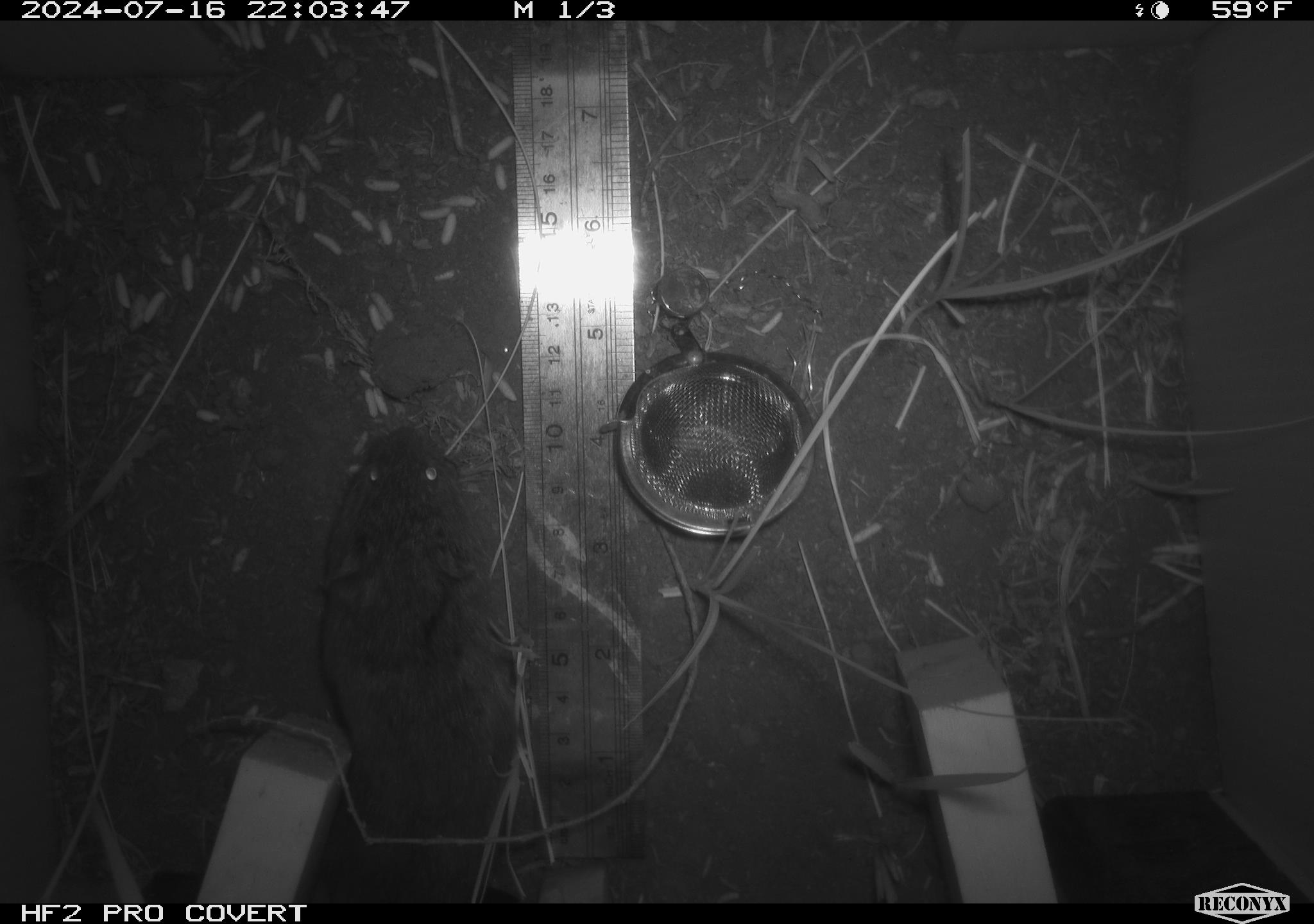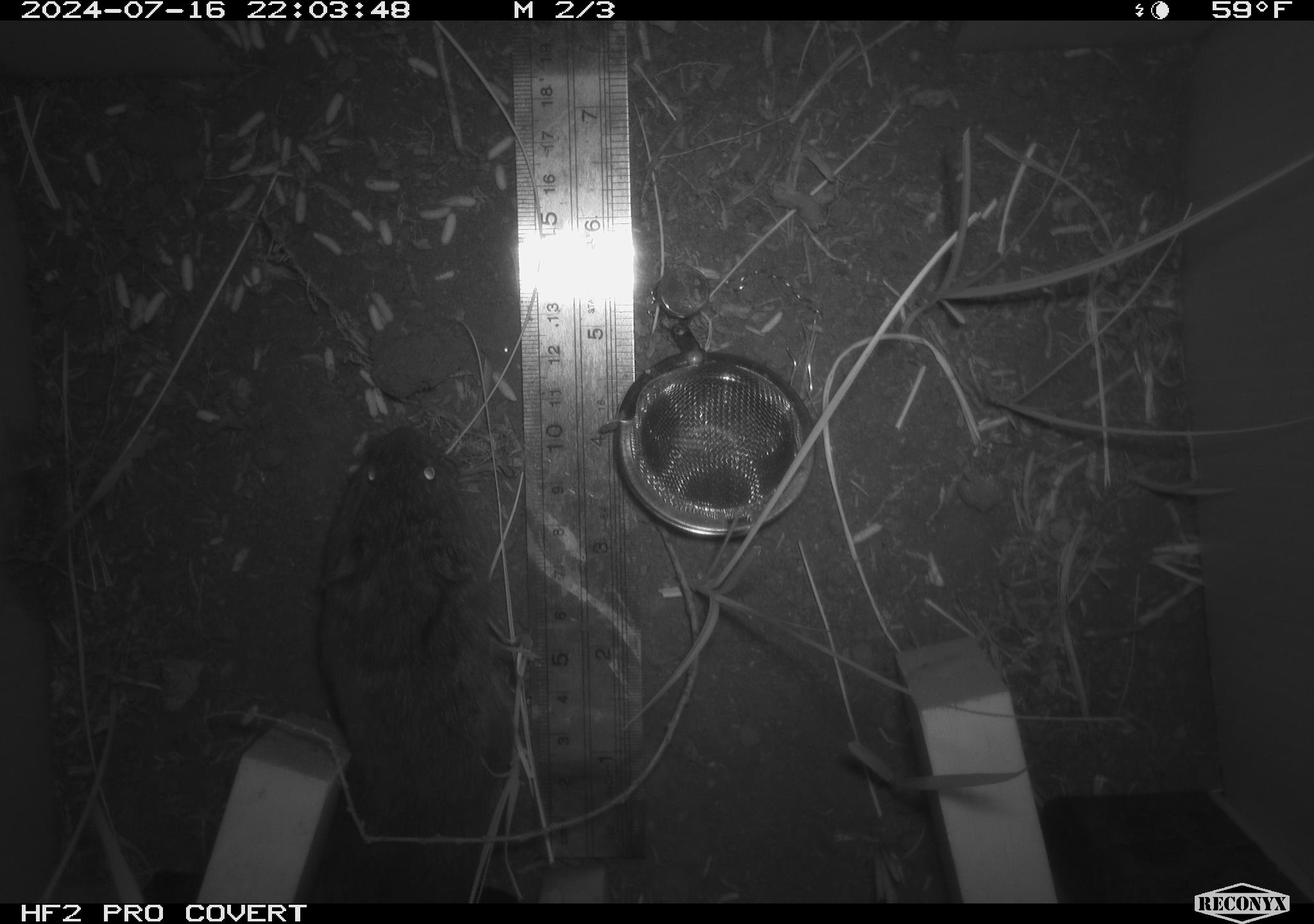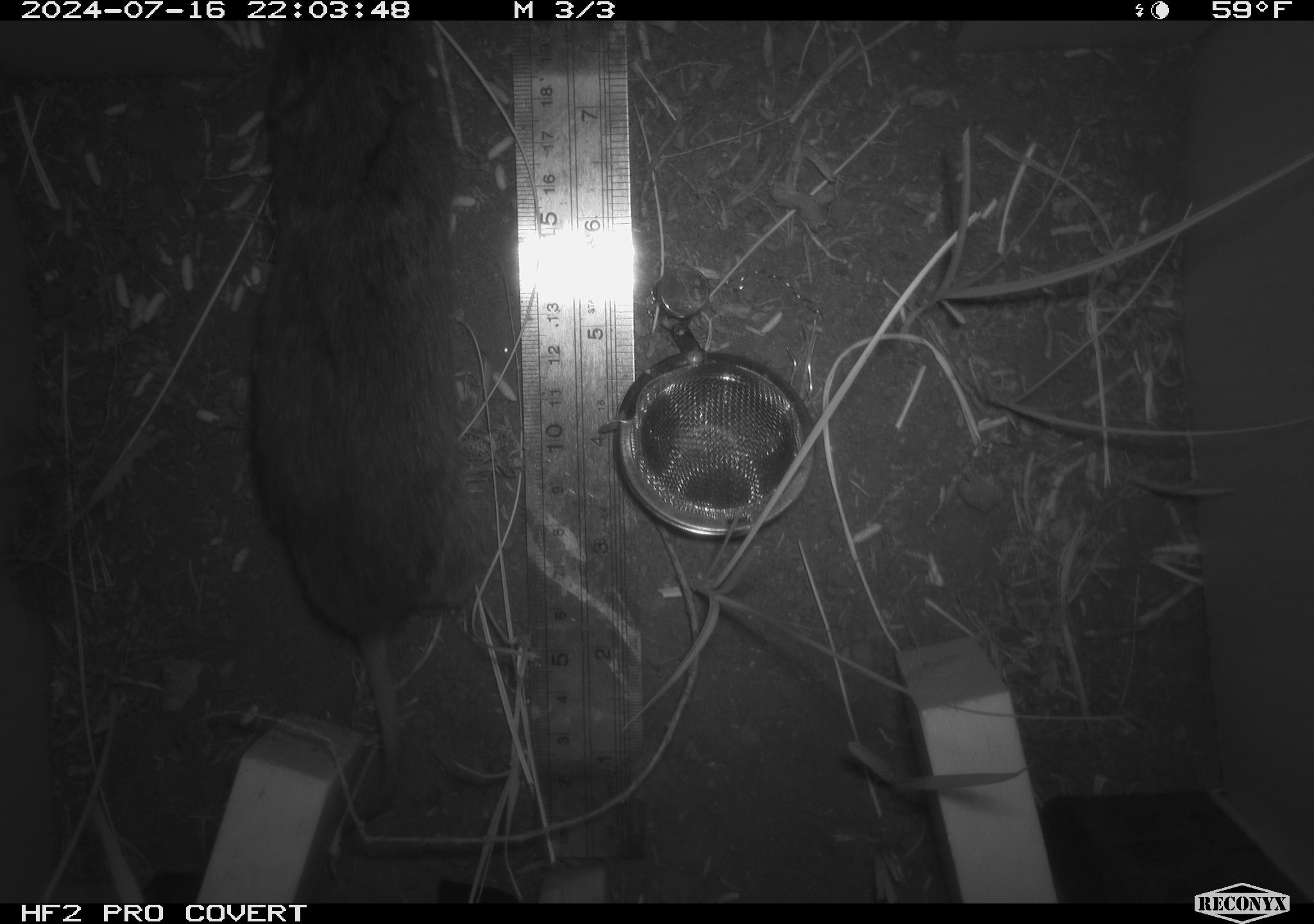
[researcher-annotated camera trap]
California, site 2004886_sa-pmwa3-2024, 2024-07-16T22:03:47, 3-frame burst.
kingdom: Animalia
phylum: Chordata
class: Mammalia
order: Rodentia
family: Cricetidae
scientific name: Arvicolinae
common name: voles, lemmings, and muskrats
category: arvicolinae subfamily